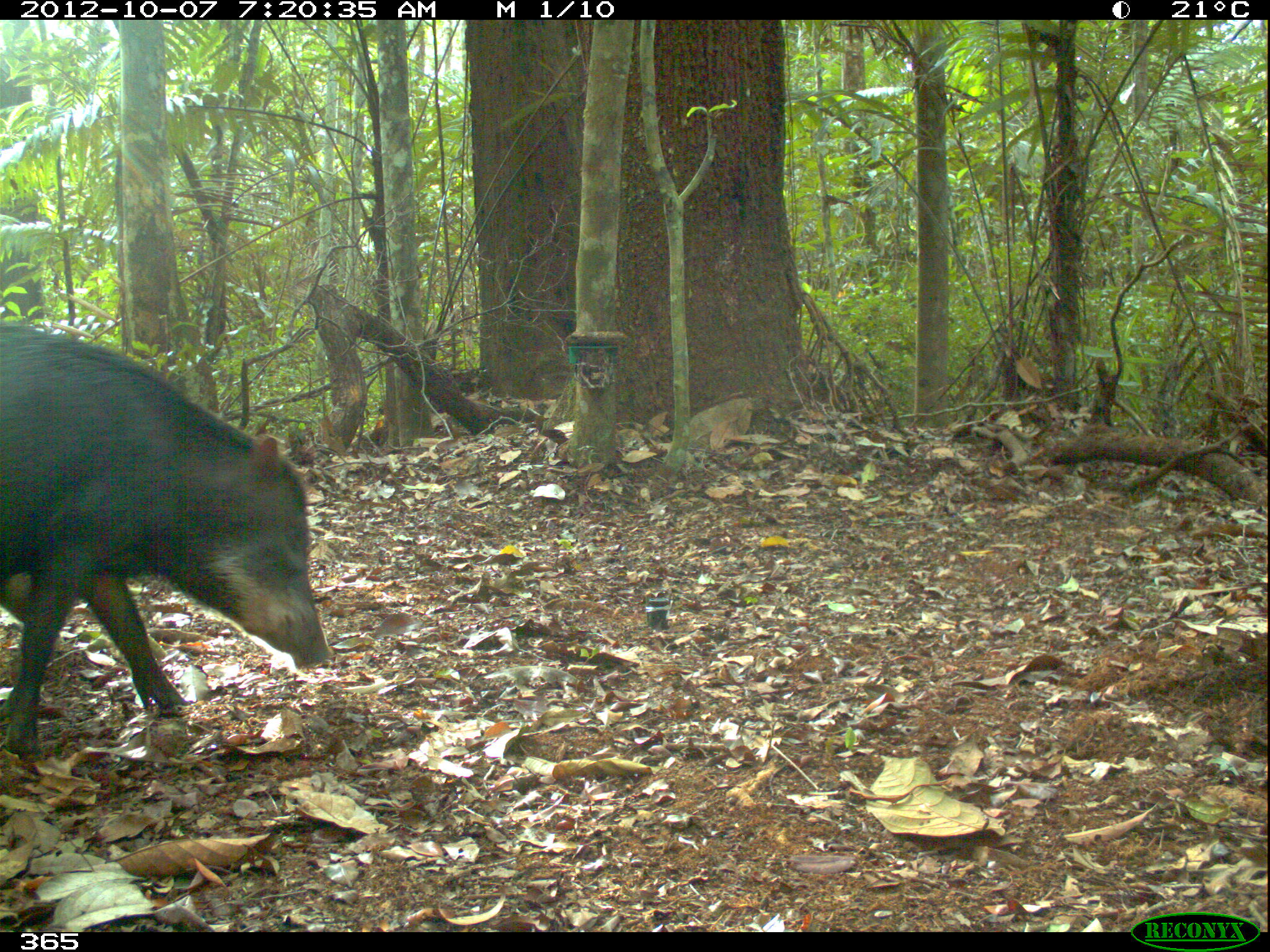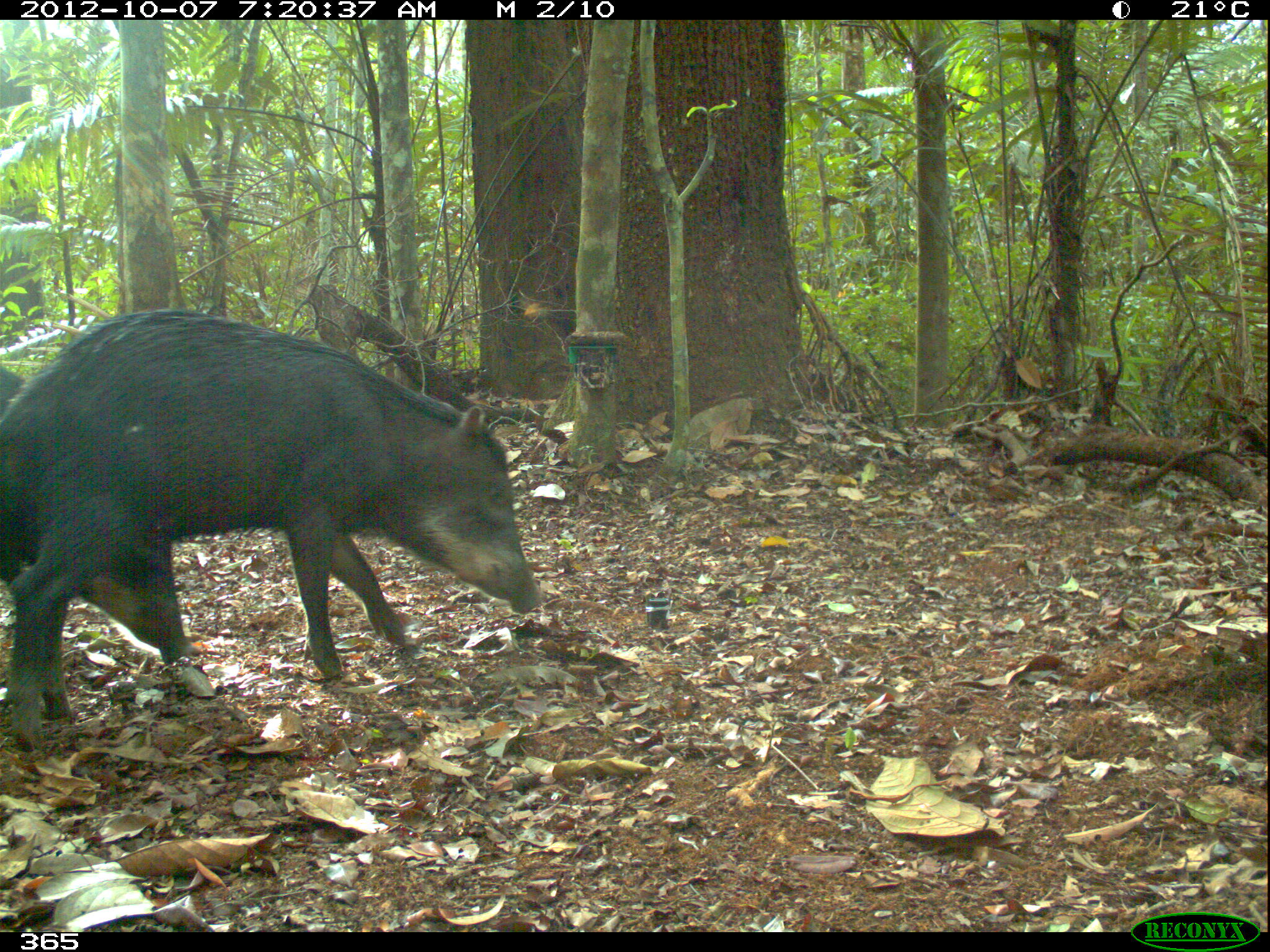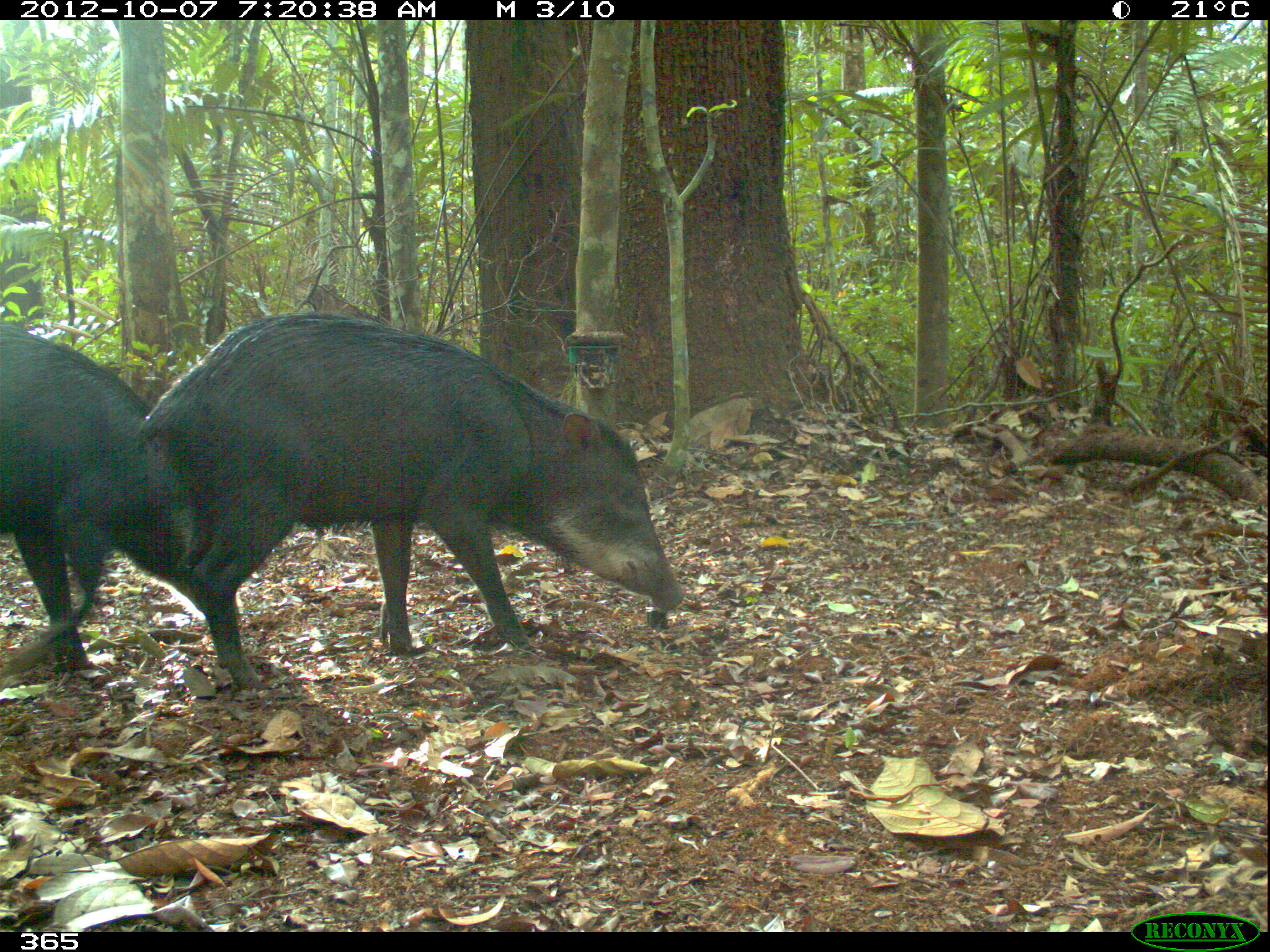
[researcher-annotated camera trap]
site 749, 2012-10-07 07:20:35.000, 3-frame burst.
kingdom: Animalia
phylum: Chordata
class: Mammalia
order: Artiodactyla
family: Tayassuidae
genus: Tayassu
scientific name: Tayassu pecari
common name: white-lipped peccary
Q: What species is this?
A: Tayassu pecari (white-lipped peccary).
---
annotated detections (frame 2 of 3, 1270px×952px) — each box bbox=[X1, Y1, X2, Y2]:
tayassu pecari: bbox=[0, 307, 542, 754]; bbox=[0, 366, 195, 662]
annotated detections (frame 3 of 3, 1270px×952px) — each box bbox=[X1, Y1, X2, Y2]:
tayassu pecari: bbox=[136, 311, 681, 684]; bbox=[0, 323, 241, 668]